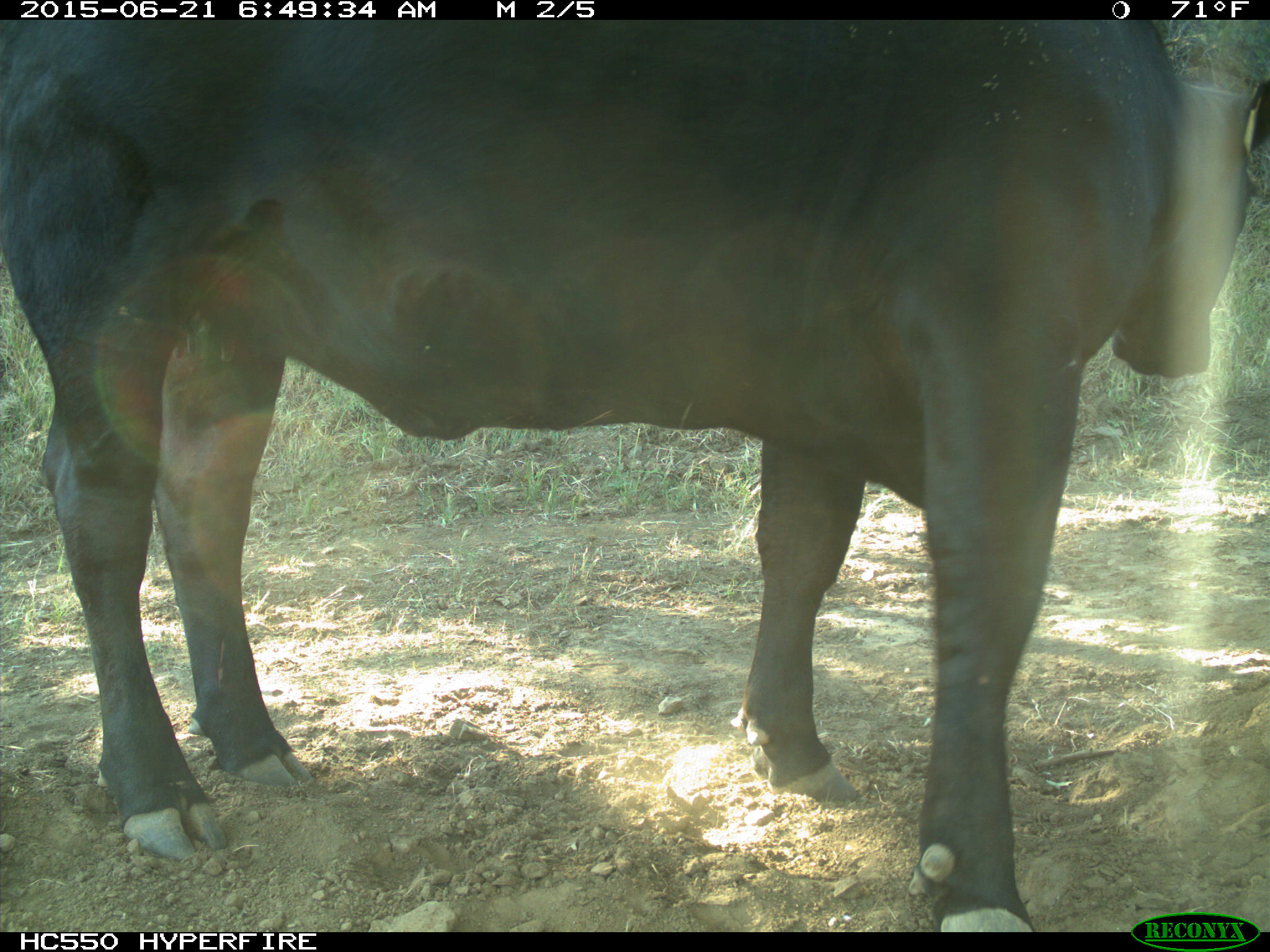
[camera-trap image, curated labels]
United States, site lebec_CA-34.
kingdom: Animalia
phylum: Chordata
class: Mammalia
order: Artiodactyla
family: Bovidae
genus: Bos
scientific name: Bos taurus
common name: domestic cow